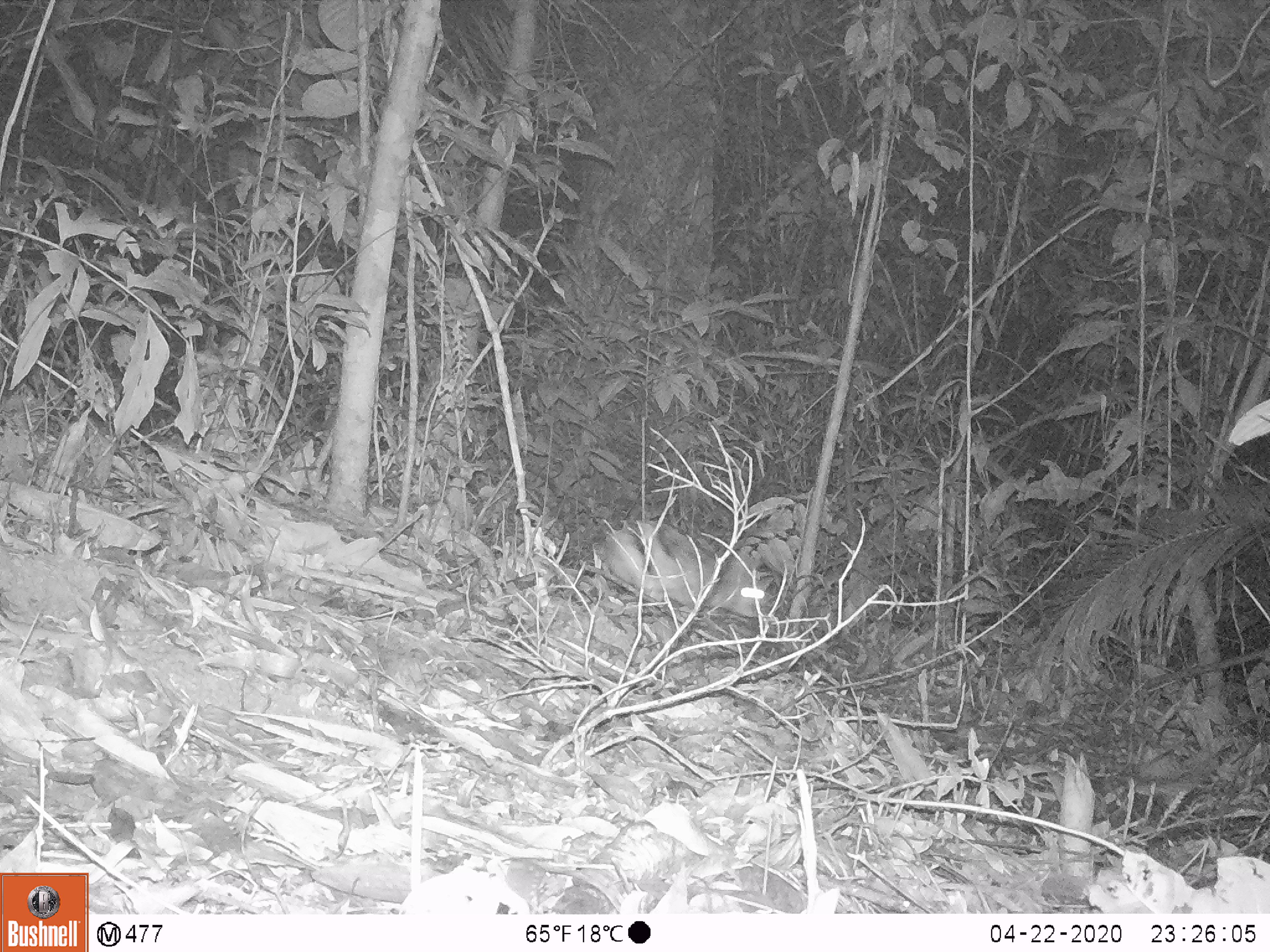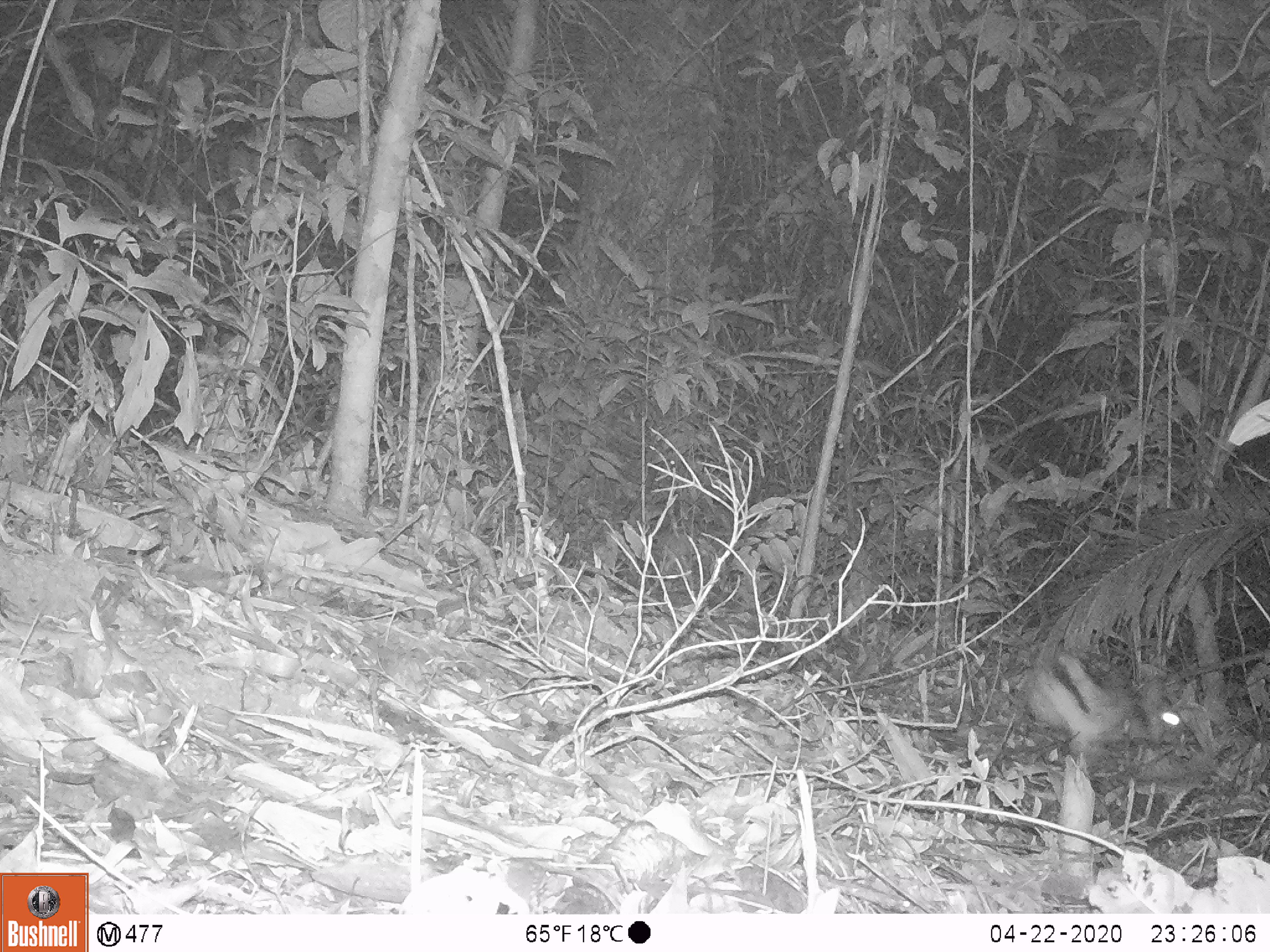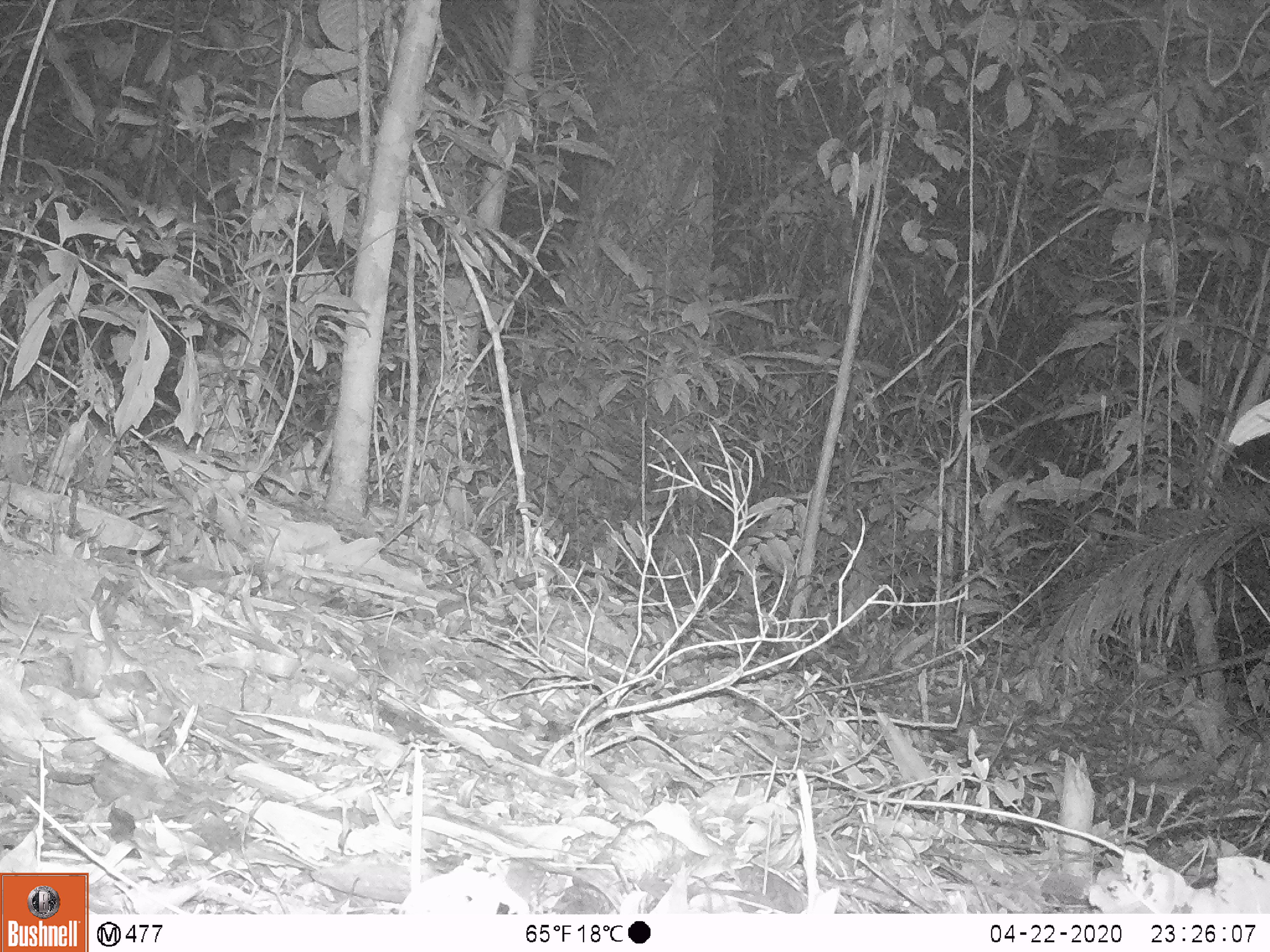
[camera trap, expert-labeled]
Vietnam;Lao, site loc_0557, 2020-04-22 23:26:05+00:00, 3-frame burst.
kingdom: Animalia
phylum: Chordata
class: Mammalia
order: Lagomorpha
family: Leporidae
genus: Nesolagus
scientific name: Nesolagus timminsi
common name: annamite striped rabbit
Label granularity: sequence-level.